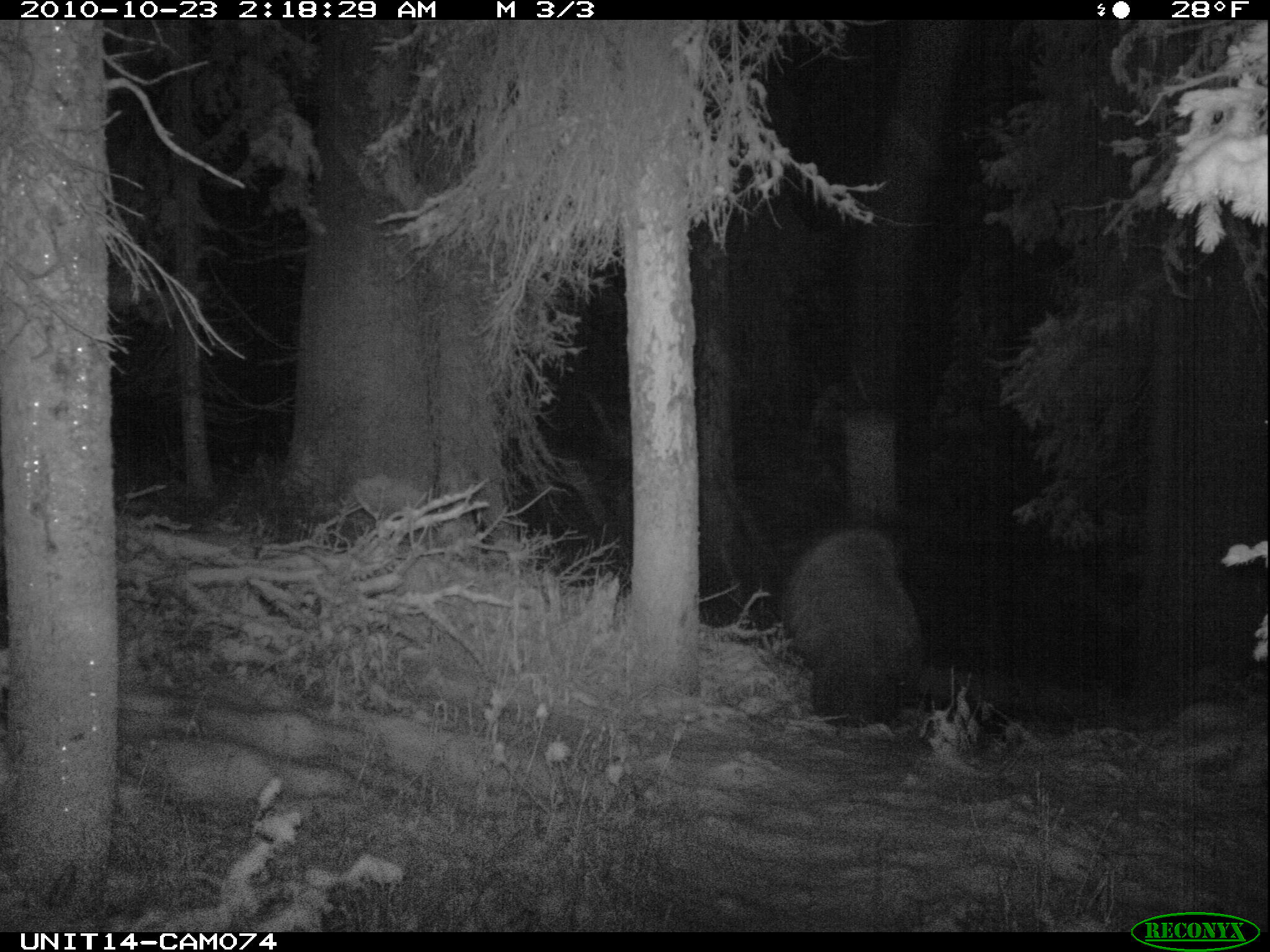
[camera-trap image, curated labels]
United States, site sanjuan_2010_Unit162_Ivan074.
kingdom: Animalia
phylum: Chordata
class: Mammalia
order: Carnivora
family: Ursidae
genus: Ursus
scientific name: Ursus americanus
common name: american black bear